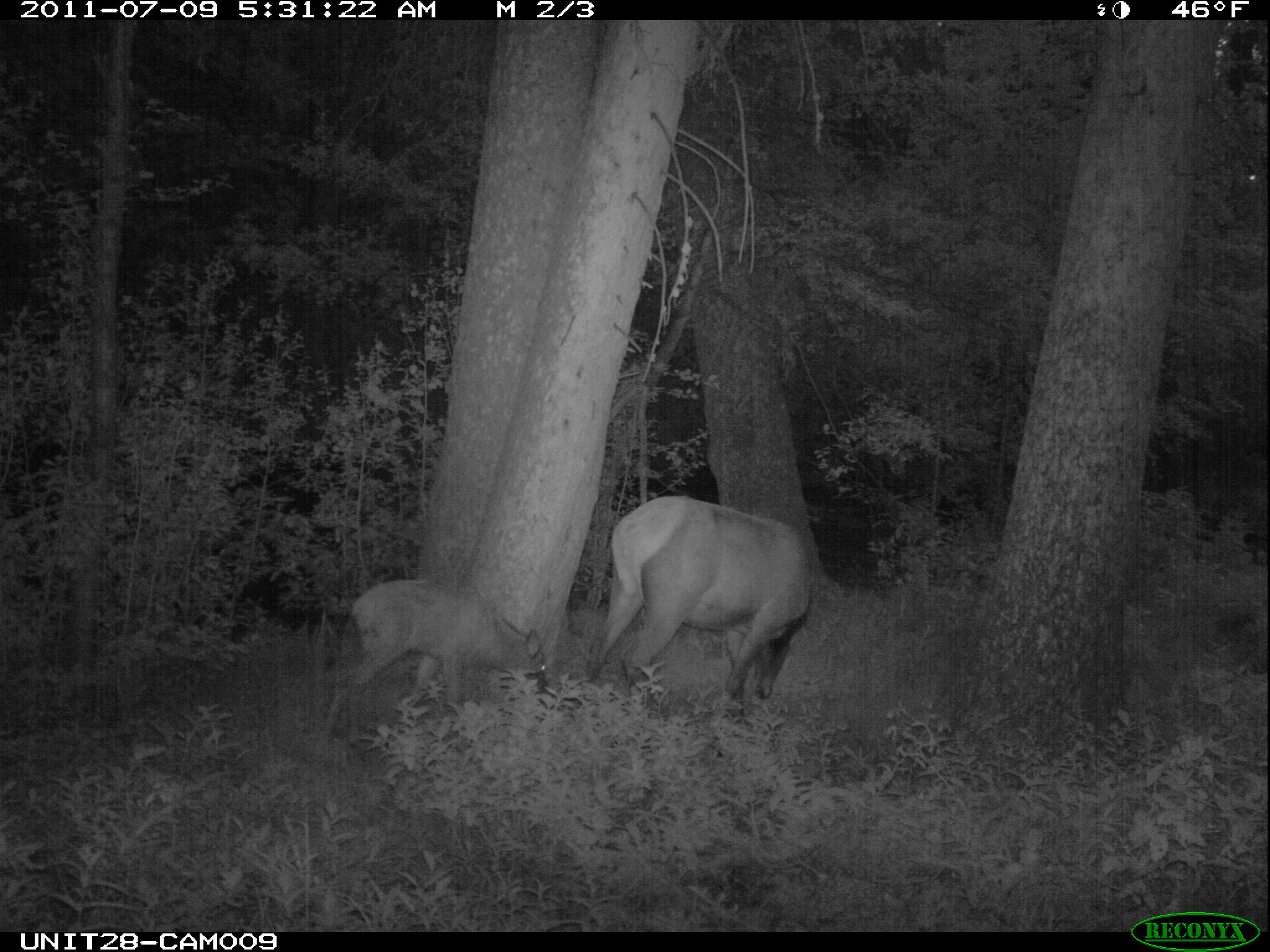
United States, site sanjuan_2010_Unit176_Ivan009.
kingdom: Animalia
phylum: Chordata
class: Mammalia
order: Artiodactyla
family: Cervidae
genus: Cervus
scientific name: Cervus elaphus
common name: red deer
Cervus elaphus (red deer).